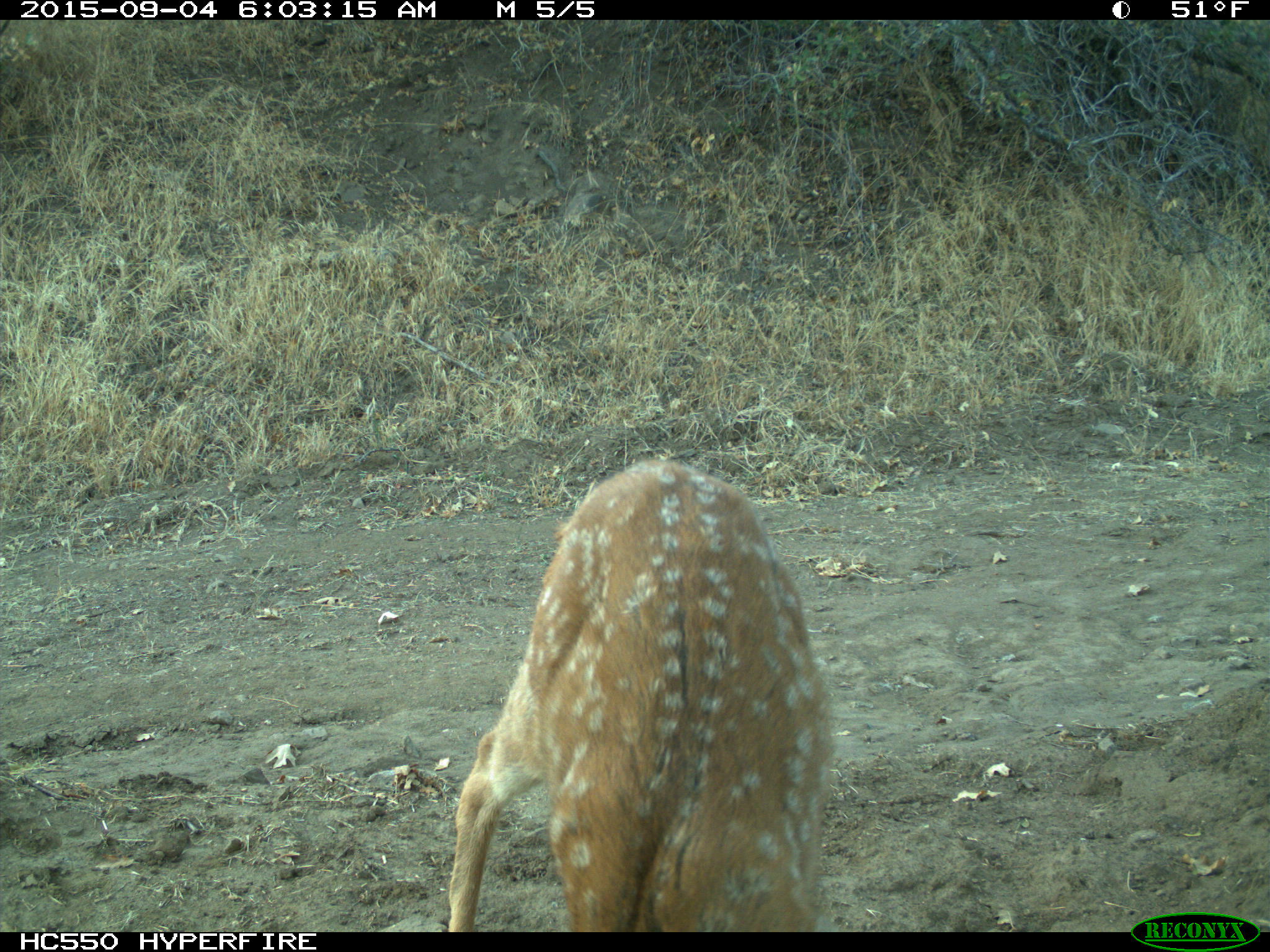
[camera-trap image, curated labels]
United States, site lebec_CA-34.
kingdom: Animalia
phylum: Chordata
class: Mammalia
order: Artiodactyla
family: Cervidae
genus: Odocoileus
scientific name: Odocoileus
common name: deer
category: unidentified deer